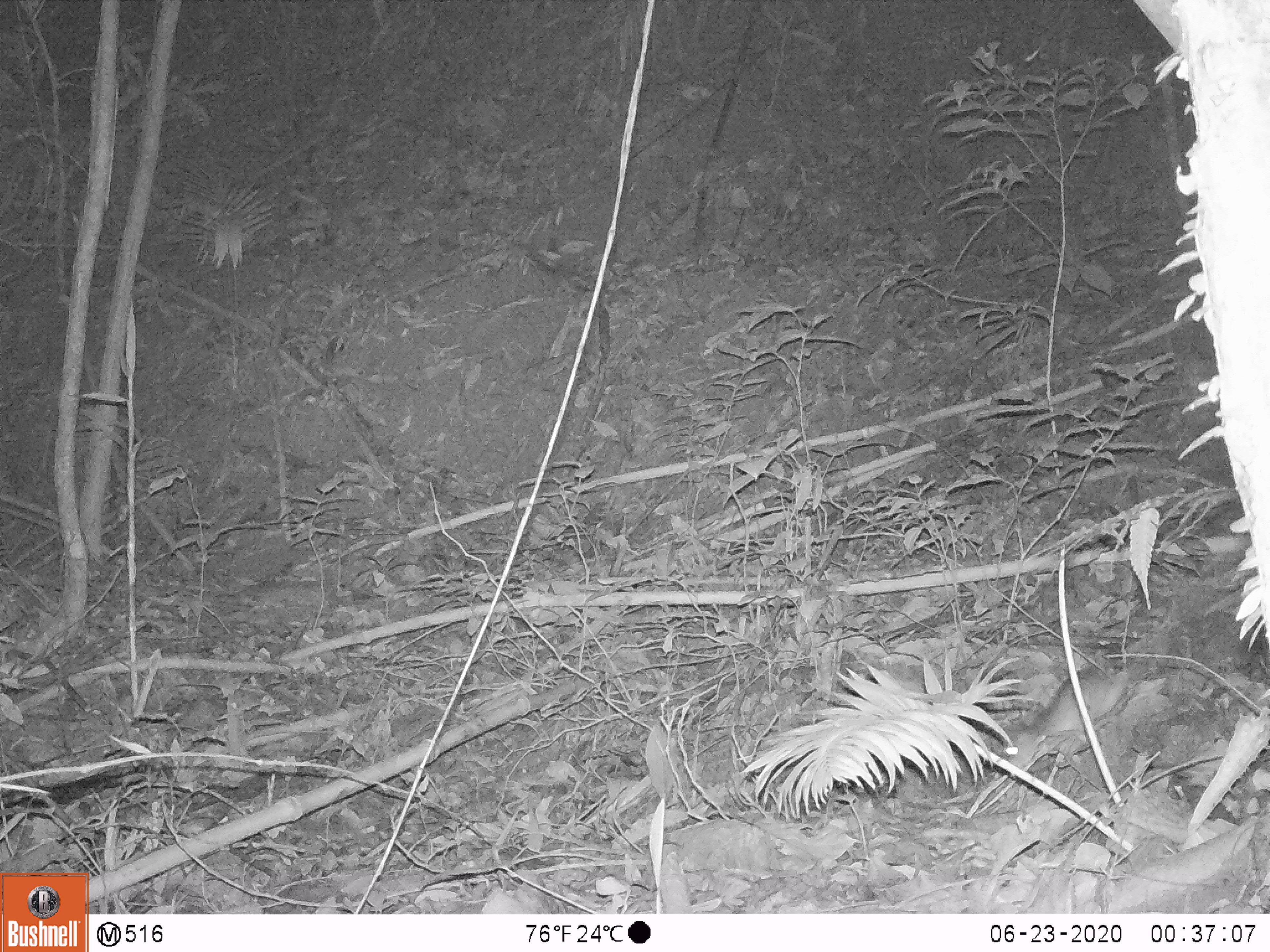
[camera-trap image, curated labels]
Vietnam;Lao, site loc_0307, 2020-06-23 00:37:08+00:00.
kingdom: Animalia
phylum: Chordata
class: Mammalia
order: Rodentia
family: Muridae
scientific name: Muridae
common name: old-world mice and rats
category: unidentified murid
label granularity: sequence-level